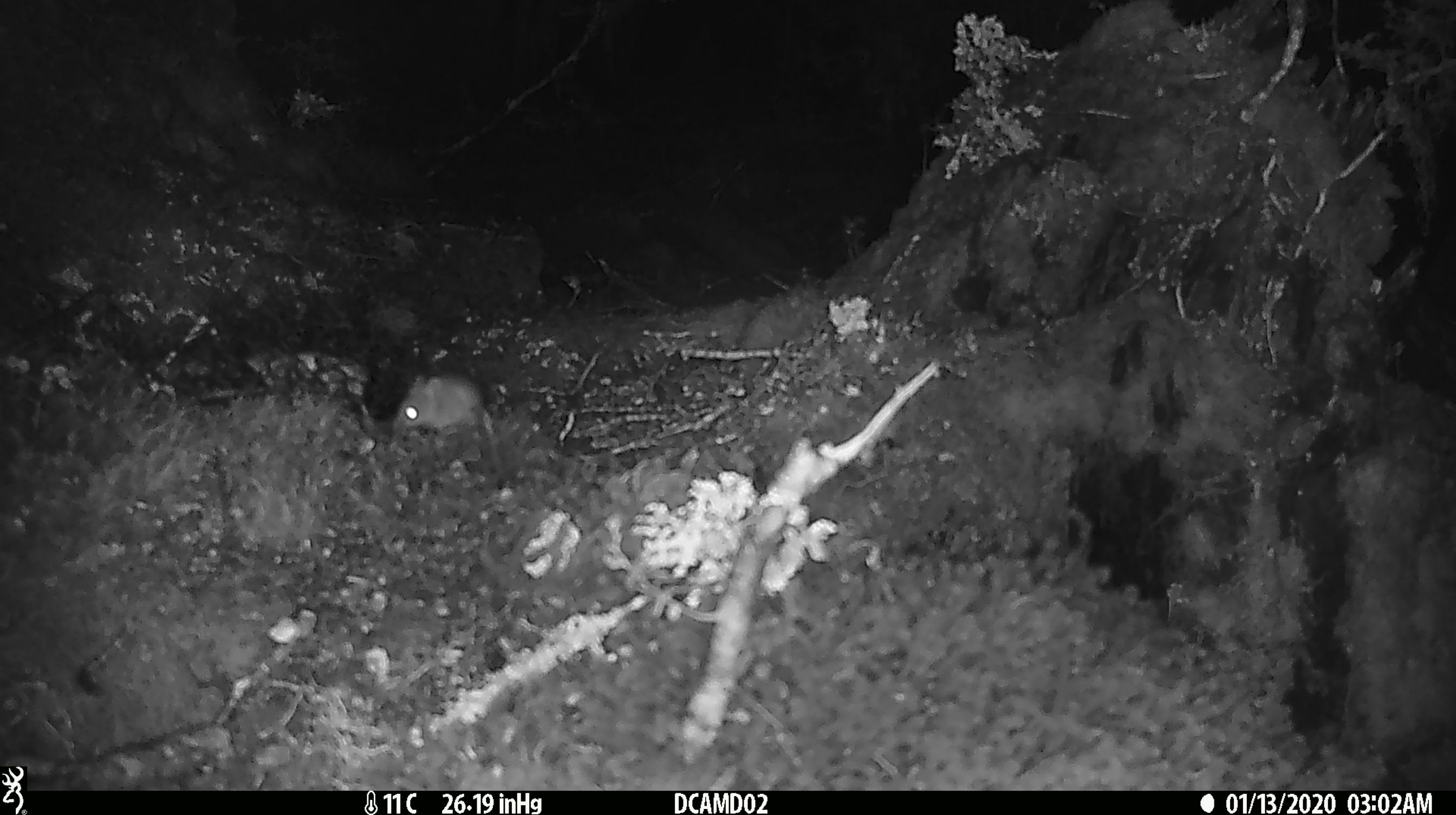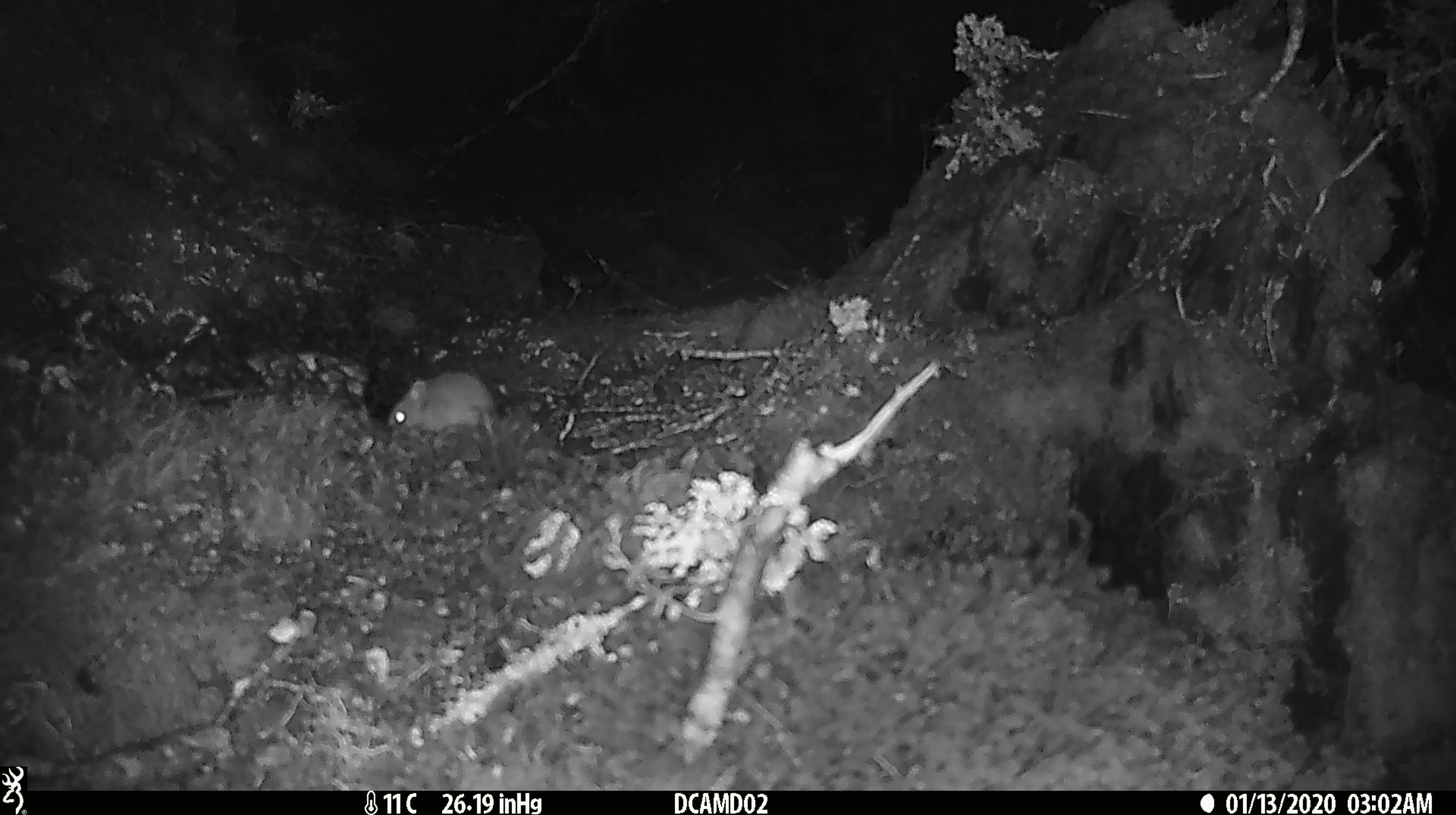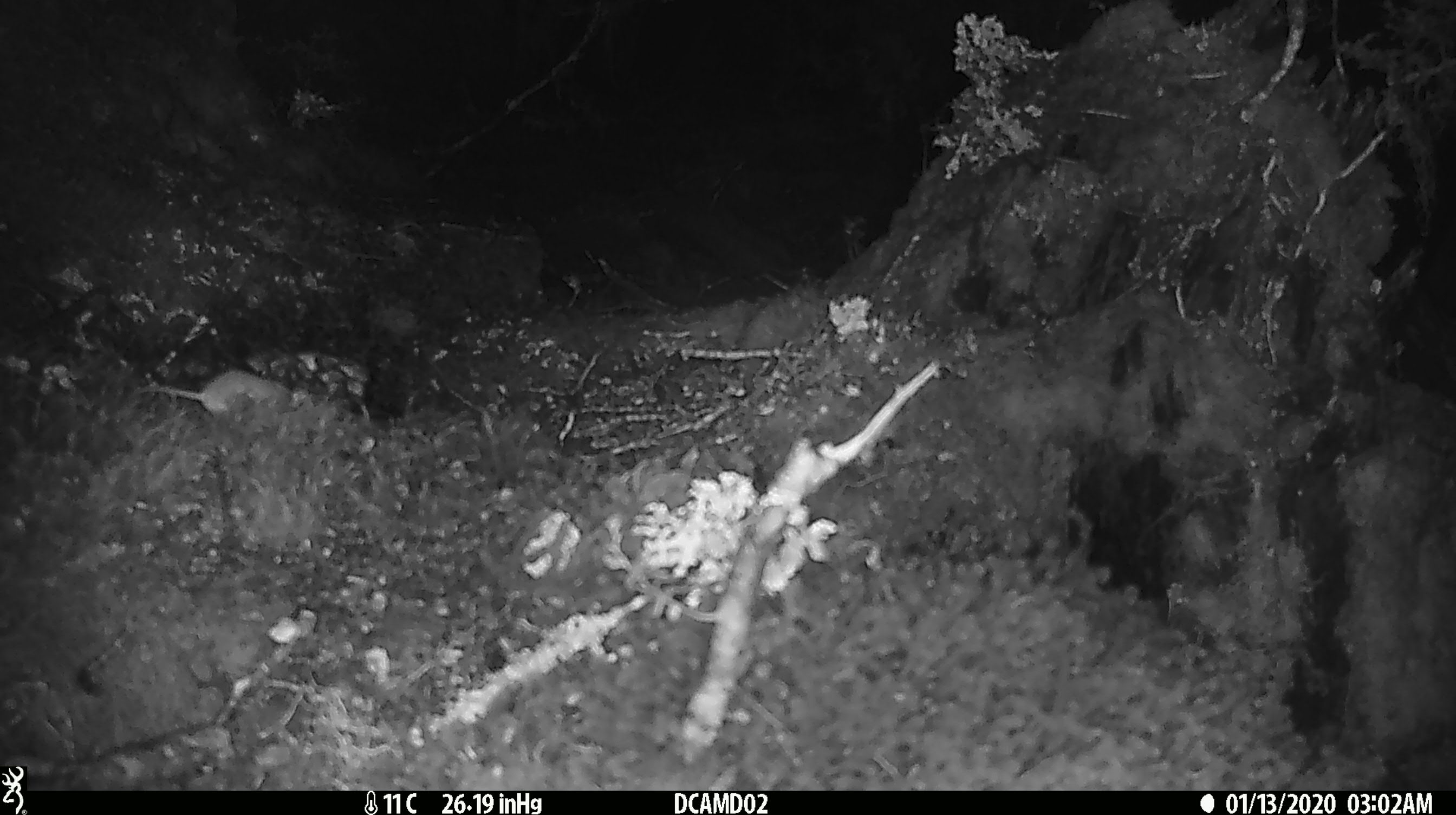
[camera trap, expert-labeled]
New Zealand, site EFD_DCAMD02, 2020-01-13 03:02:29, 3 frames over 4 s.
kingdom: Animalia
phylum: Chordata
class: Mammalia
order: Rodentia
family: Muridae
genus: Mus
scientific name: Mus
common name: mouse